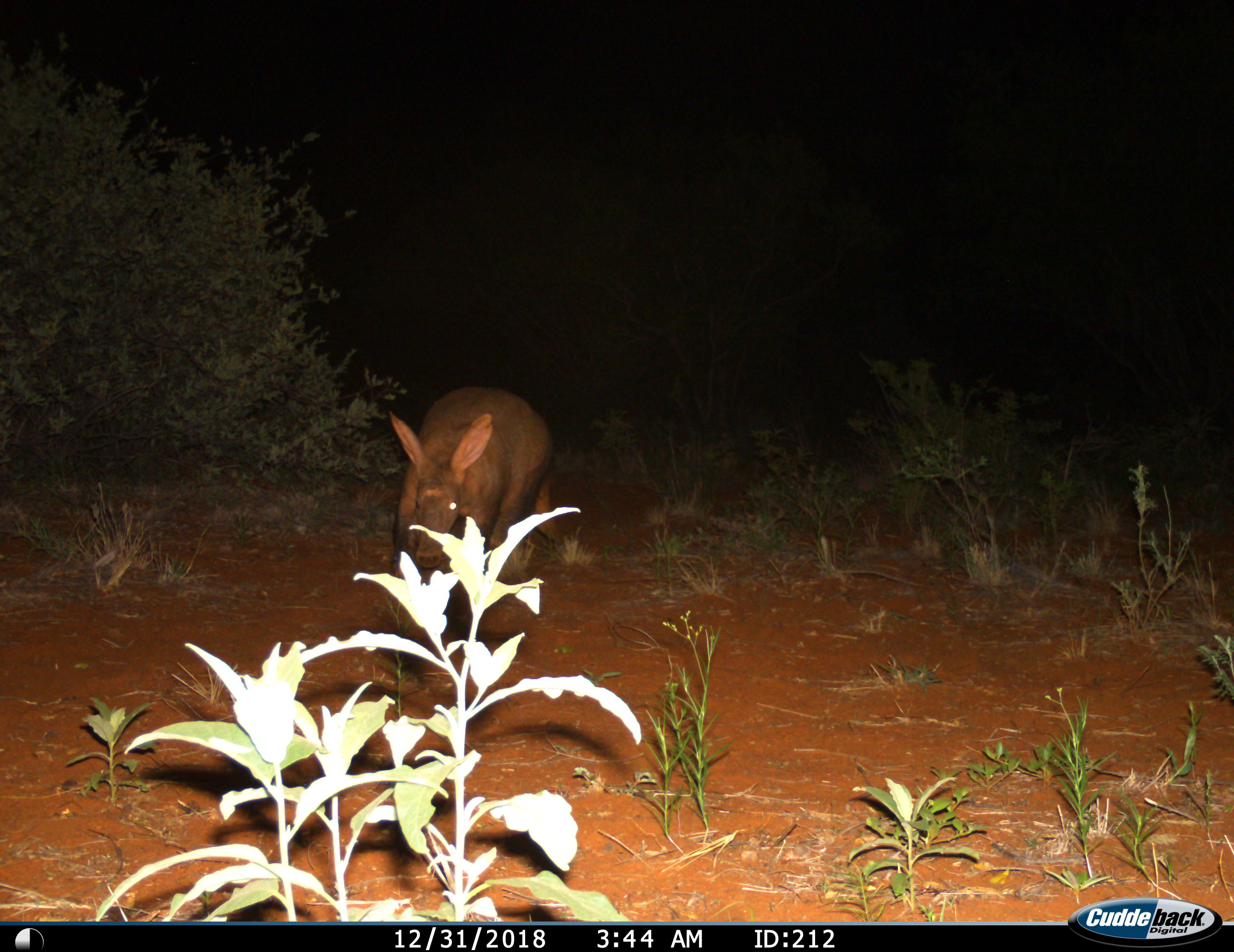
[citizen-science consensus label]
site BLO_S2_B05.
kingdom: Animalia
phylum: Chordata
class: Mammalia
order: Tubulidentata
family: Orycteropodidae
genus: Orycteropus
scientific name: Orycteropus afer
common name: aardvark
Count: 1.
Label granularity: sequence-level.